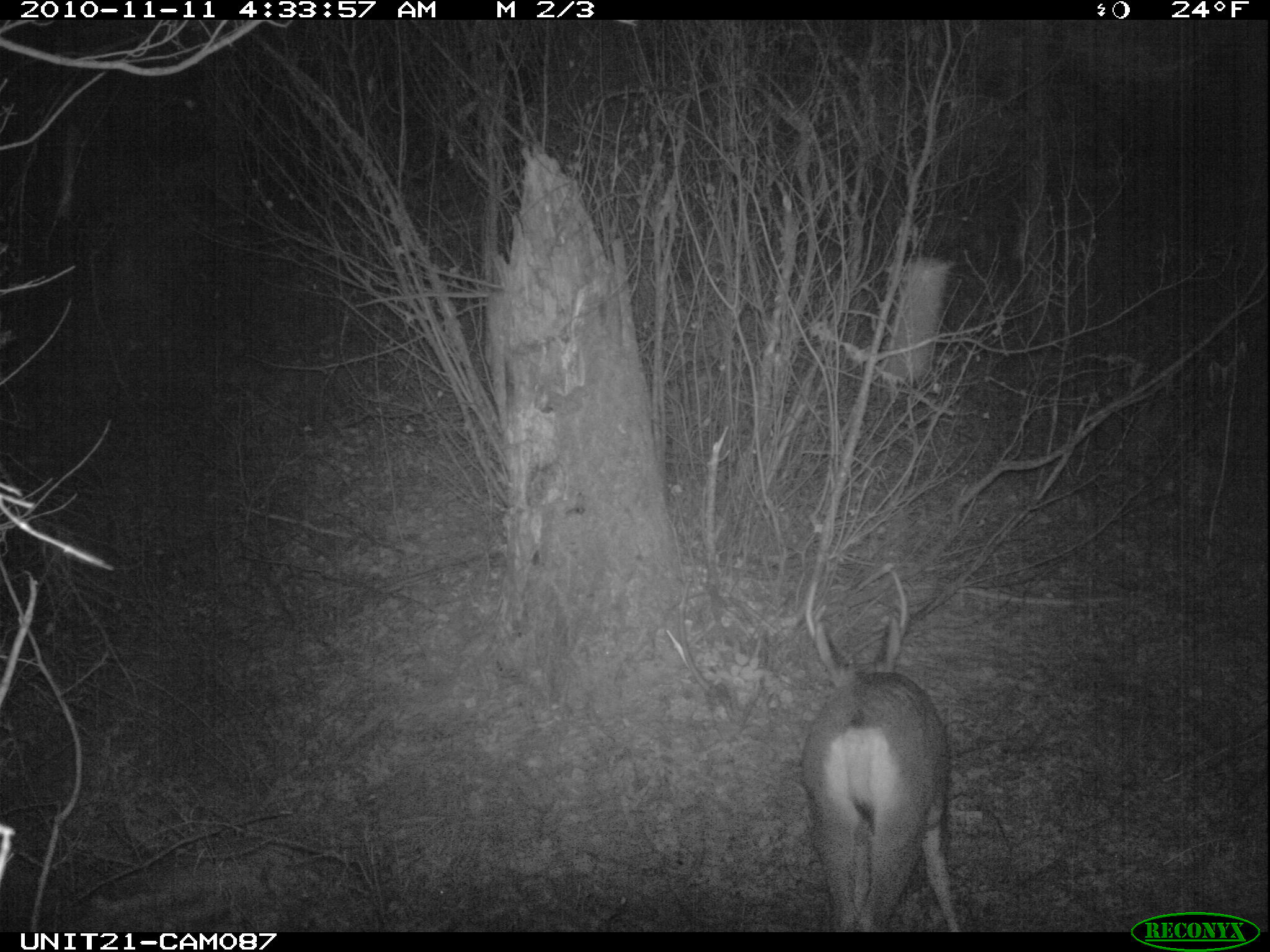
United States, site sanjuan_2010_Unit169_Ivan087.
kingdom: Animalia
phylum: Chordata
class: Mammalia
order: Artiodactyla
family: Cervidae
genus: Odocoileus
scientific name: Odocoileus hemionus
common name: mule deer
Odocoileus hemionus (mule deer).